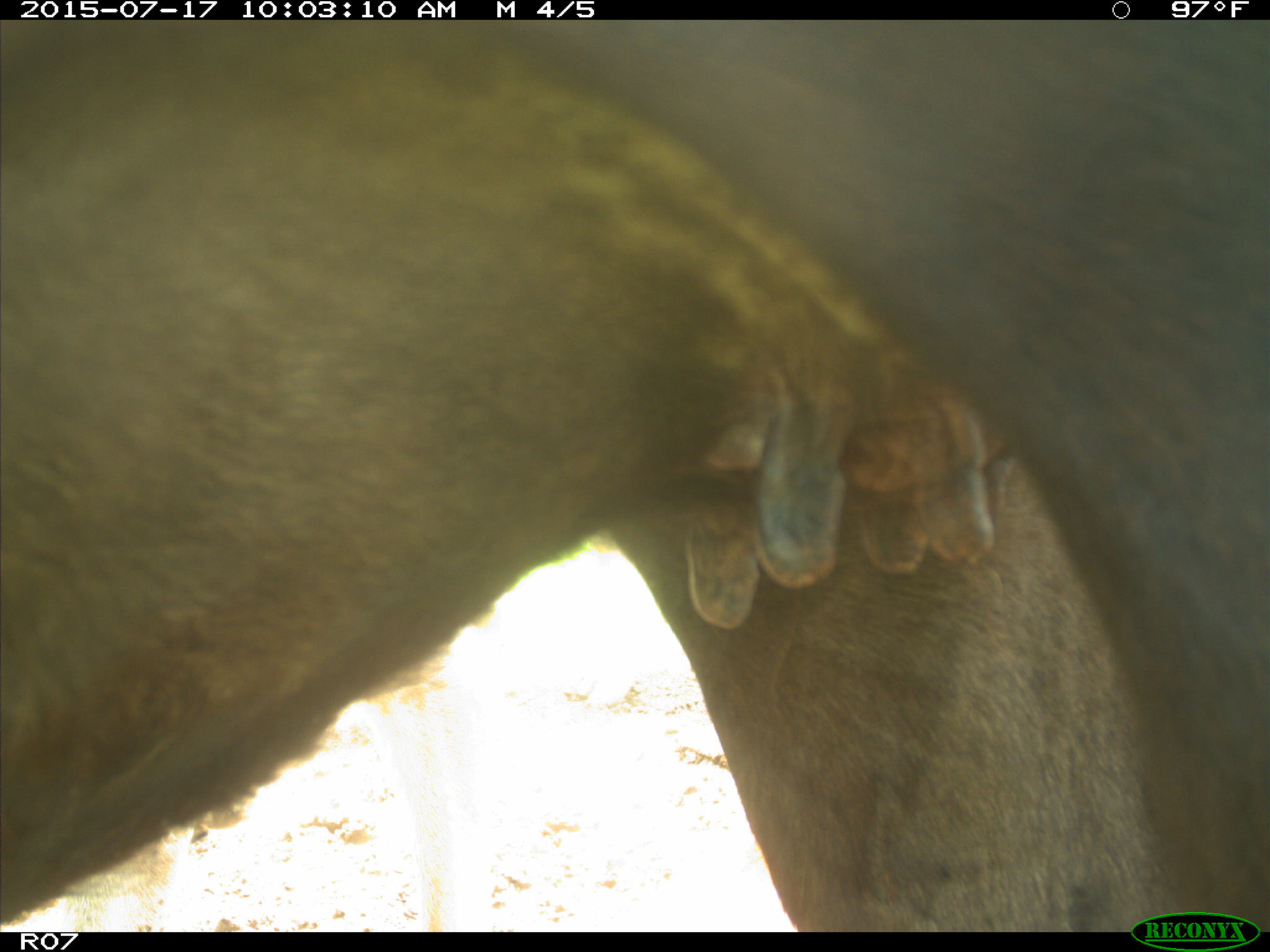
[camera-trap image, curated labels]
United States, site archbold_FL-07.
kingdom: Animalia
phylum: Chordata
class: Mammalia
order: Artiodactyla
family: Bovidae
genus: Bos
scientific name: Bos taurus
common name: domestic cow